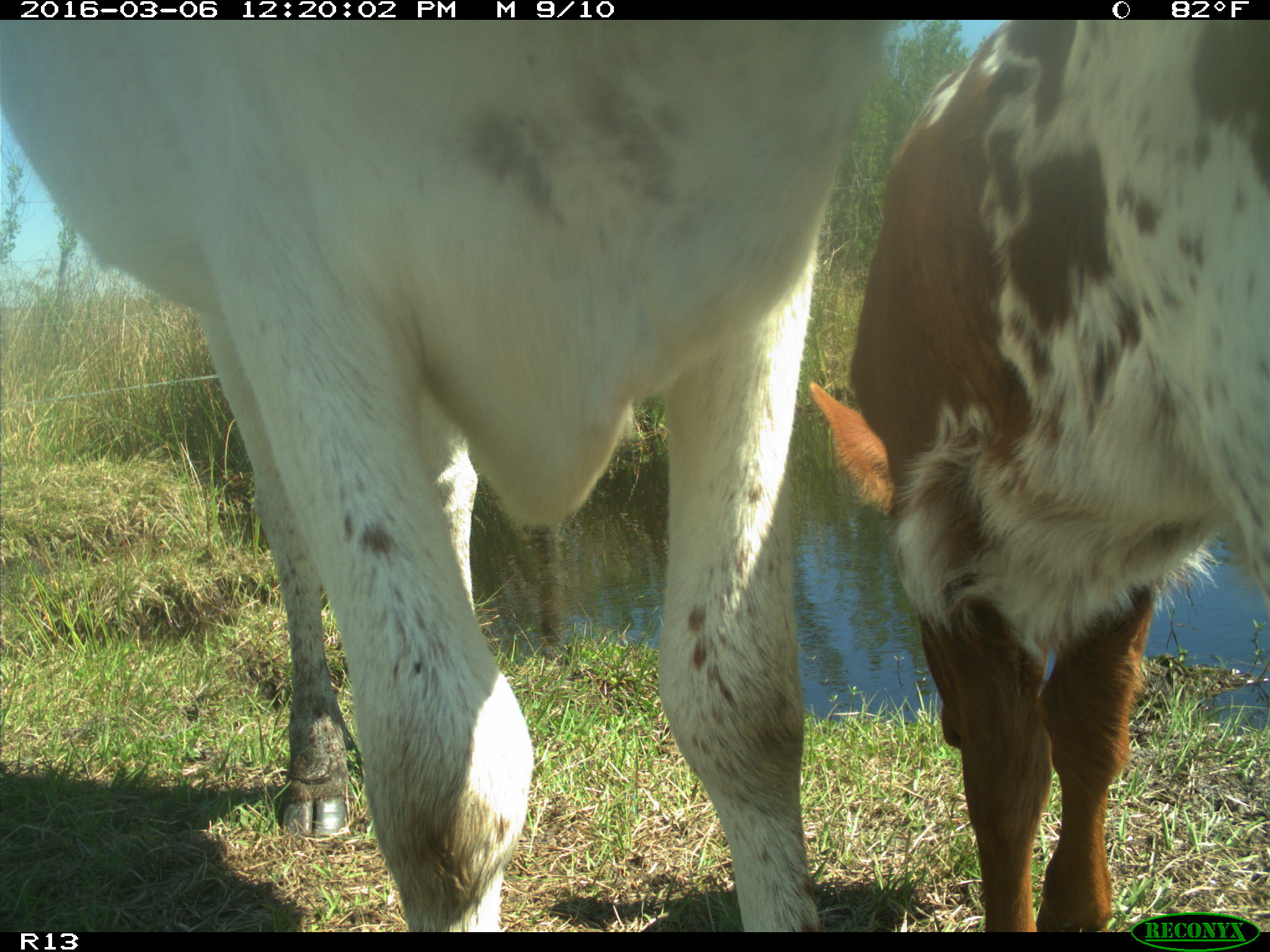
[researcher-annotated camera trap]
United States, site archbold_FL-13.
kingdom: Animalia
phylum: Chordata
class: Mammalia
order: Artiodactyla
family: Bovidae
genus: Bos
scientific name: Bos taurus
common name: domestic cow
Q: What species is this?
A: Bos taurus (domestic cow).